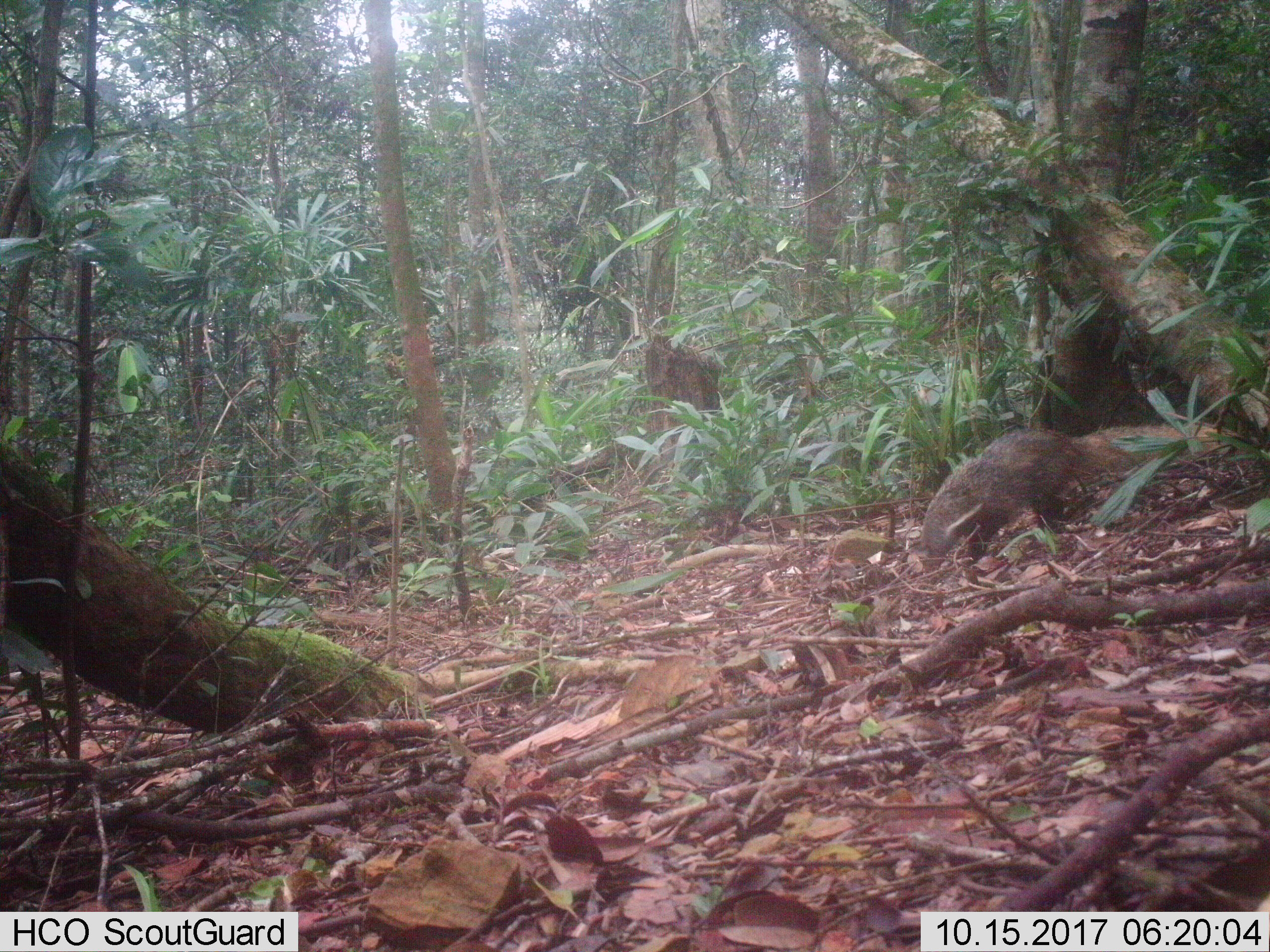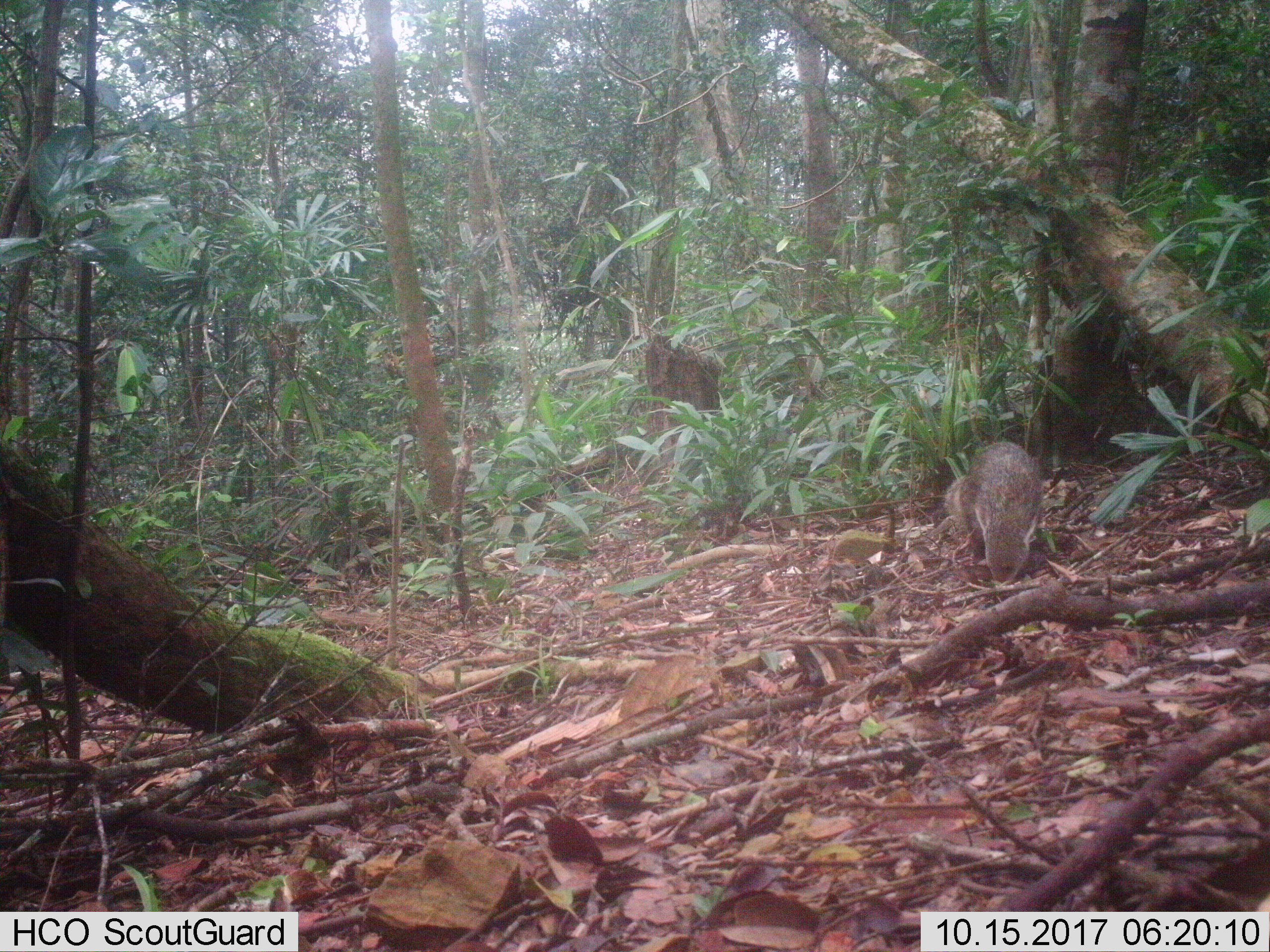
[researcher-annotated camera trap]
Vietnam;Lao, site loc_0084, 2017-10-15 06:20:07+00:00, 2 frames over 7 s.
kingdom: Animalia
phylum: Chordata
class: Mammalia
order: Carnivora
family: Herpestidae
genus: Urva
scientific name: Urva urva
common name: crab-eating mongoose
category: crab eating mongoose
Crab eating mongoose (crab-eating mongoose) (Urva urva). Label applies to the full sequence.